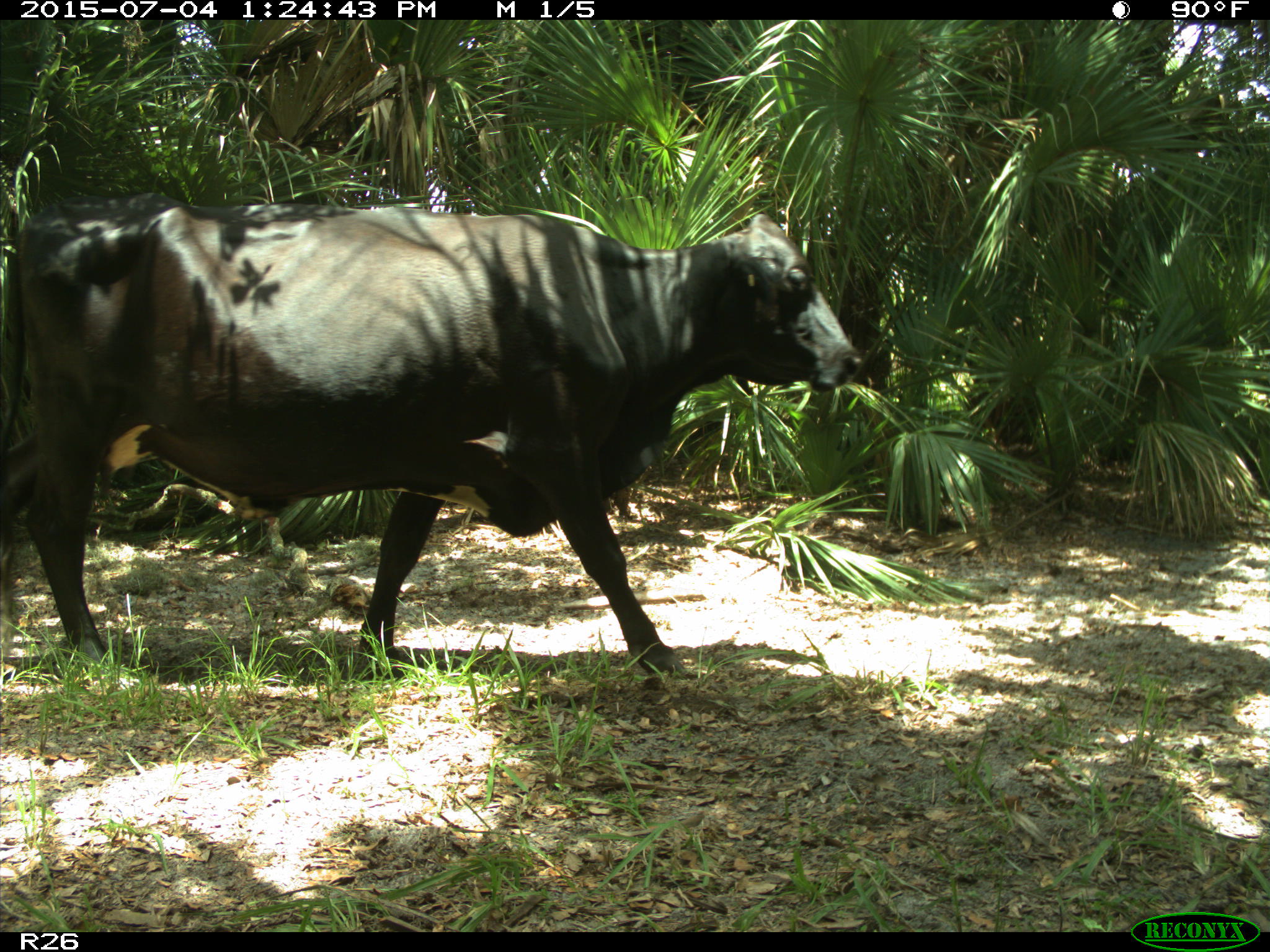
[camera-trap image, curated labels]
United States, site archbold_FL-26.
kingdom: Animalia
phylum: Chordata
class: Mammalia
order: Artiodactyla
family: Bovidae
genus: Bos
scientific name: Bos taurus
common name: domestic cow